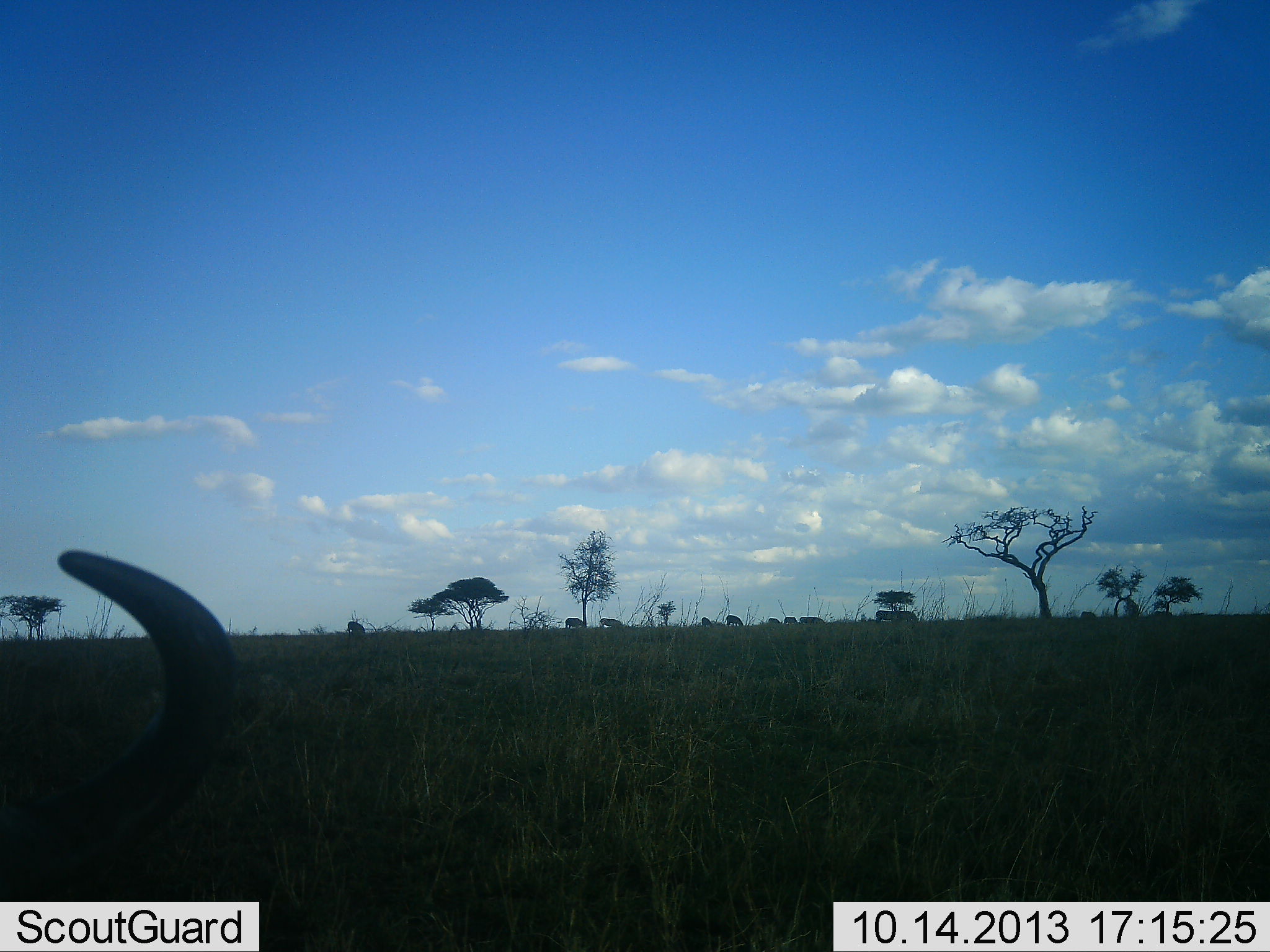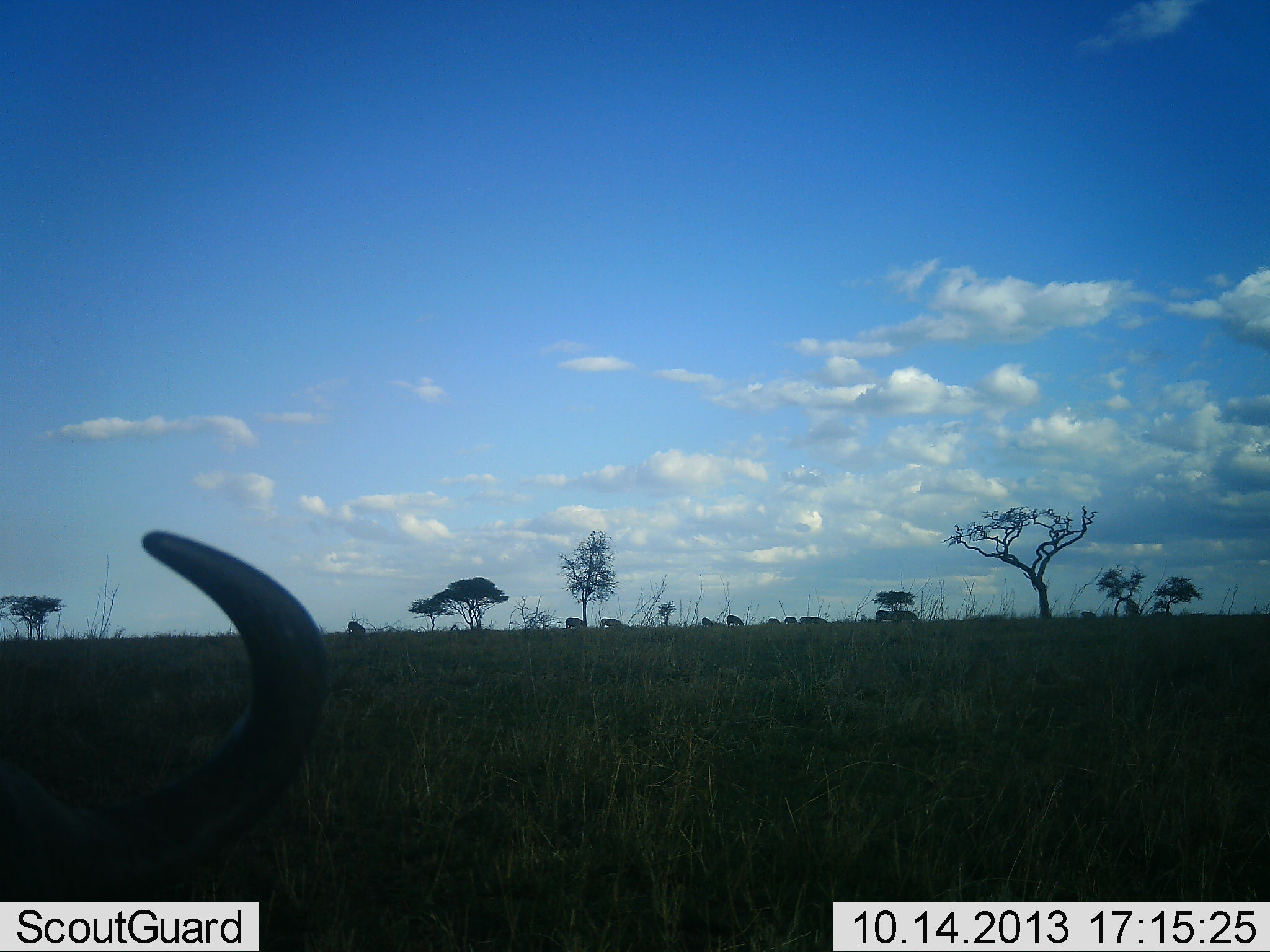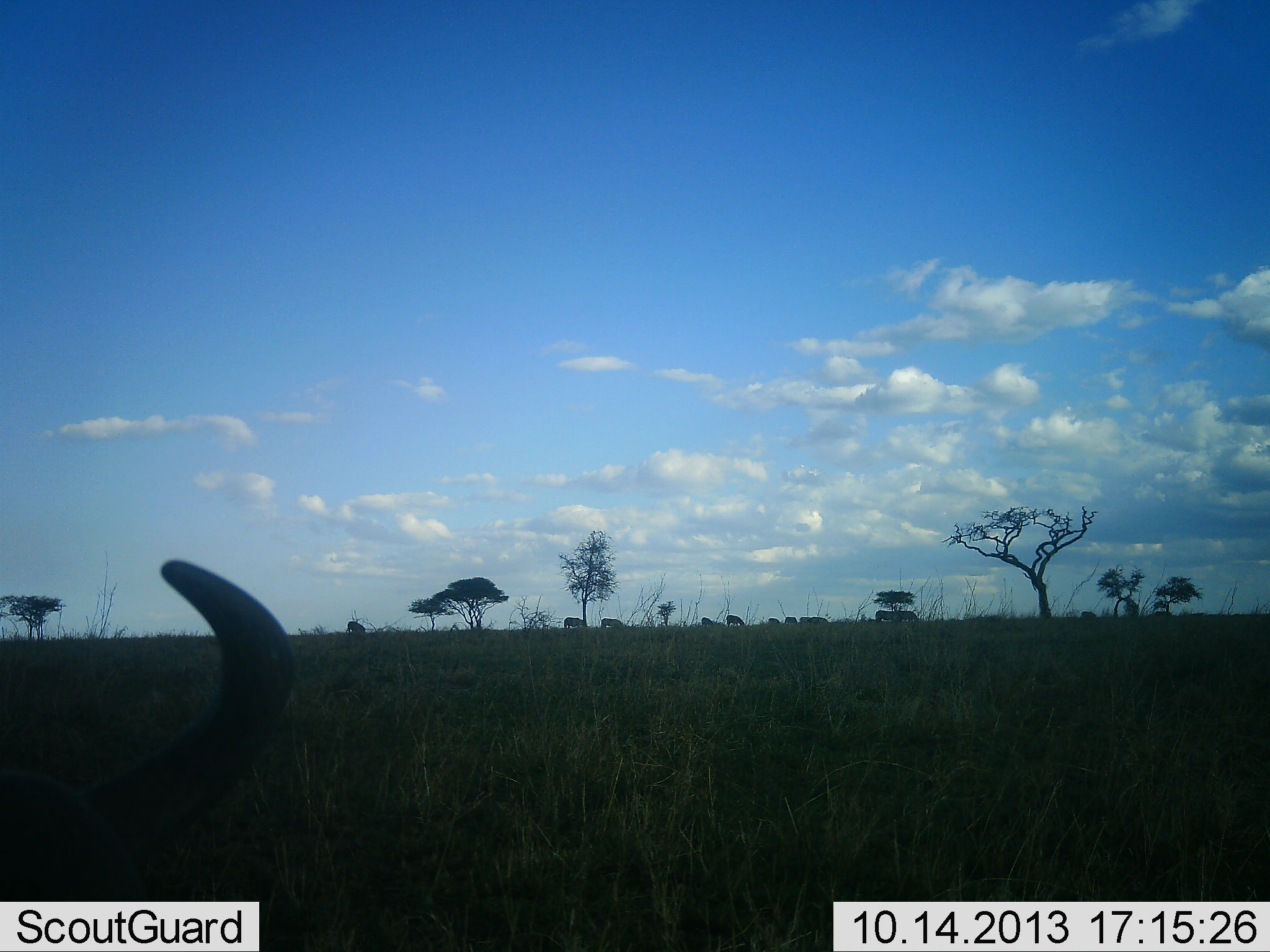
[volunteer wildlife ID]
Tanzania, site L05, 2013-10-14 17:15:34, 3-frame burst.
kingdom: Animalia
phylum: Chordata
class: Mammalia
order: Artiodactyla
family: Bovidae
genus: Connochaetes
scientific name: Connochaetes taurinus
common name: blue wildebeest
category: wildebeest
Wildebeest (blue wildebeest) (Connochaetes taurinus), count 1. Behavior (volunteer vote fractions): standing 41%, resting 18%, moving 18%, interacting 0%. Young present (vote fraction): 0%. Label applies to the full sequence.